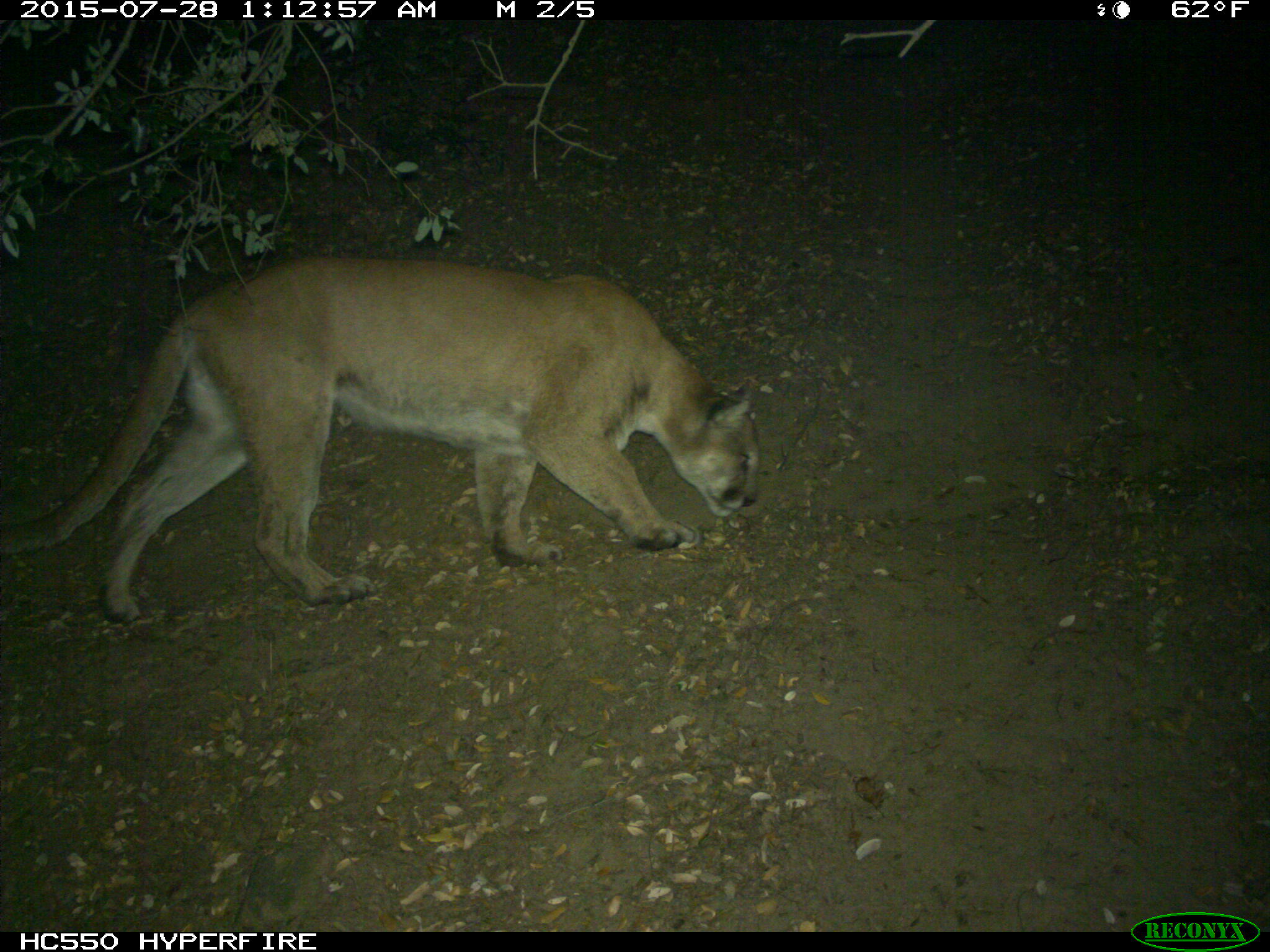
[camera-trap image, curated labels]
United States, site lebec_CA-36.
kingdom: Animalia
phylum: Chordata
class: Mammalia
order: Carnivora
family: Felidae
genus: Puma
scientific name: Puma concolor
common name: mountain lion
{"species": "Puma concolor (mountain lion)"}